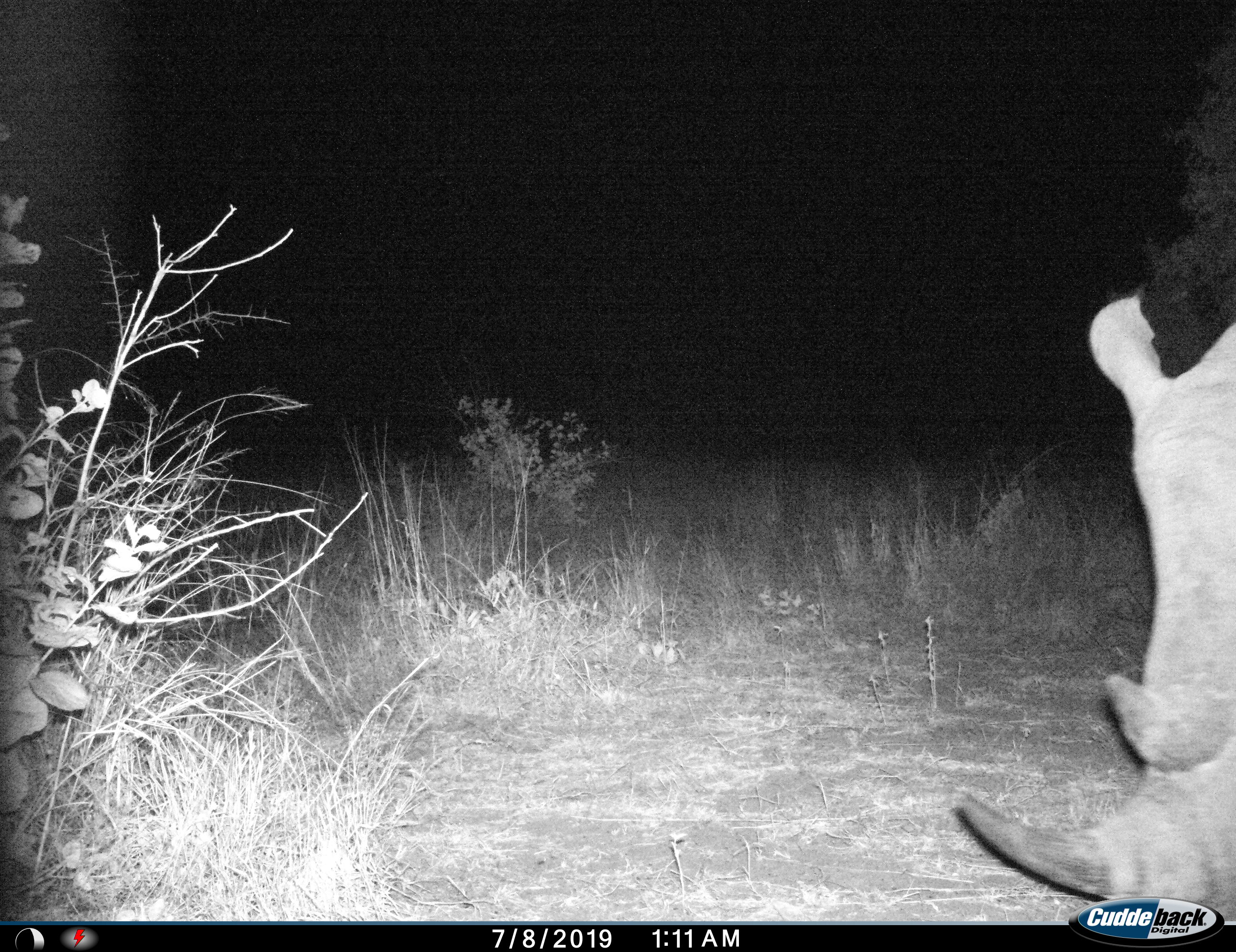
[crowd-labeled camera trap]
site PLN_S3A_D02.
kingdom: Animalia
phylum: Chordata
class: Mammalia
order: Perissodactyla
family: Rhinocerotidae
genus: Ceratotherium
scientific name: Ceratotherium simum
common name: white rhinoceros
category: rhinoceroswhite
Rhinoceroswhite (white rhinoceros) (Ceratotherium simum), count 1. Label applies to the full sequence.